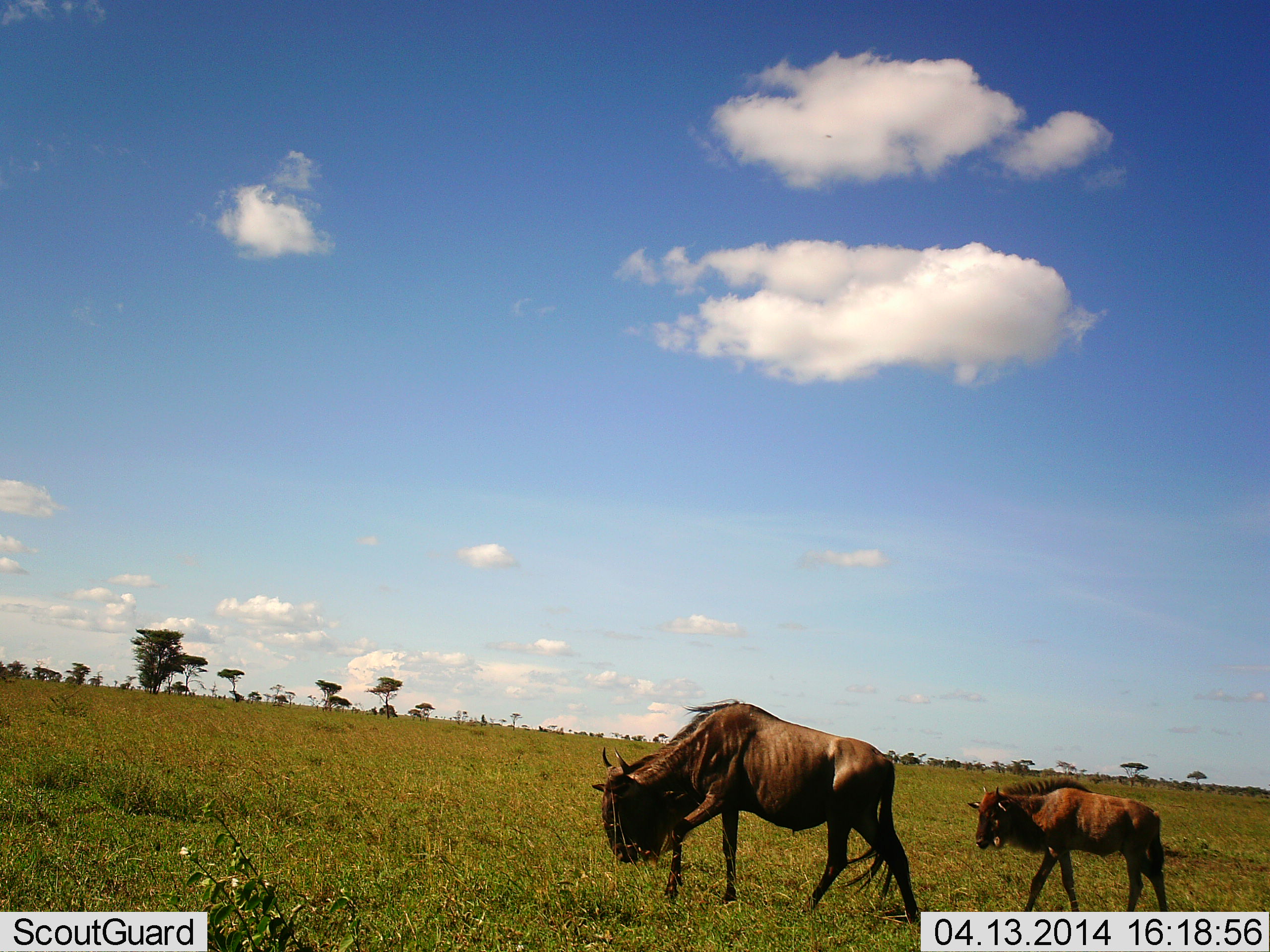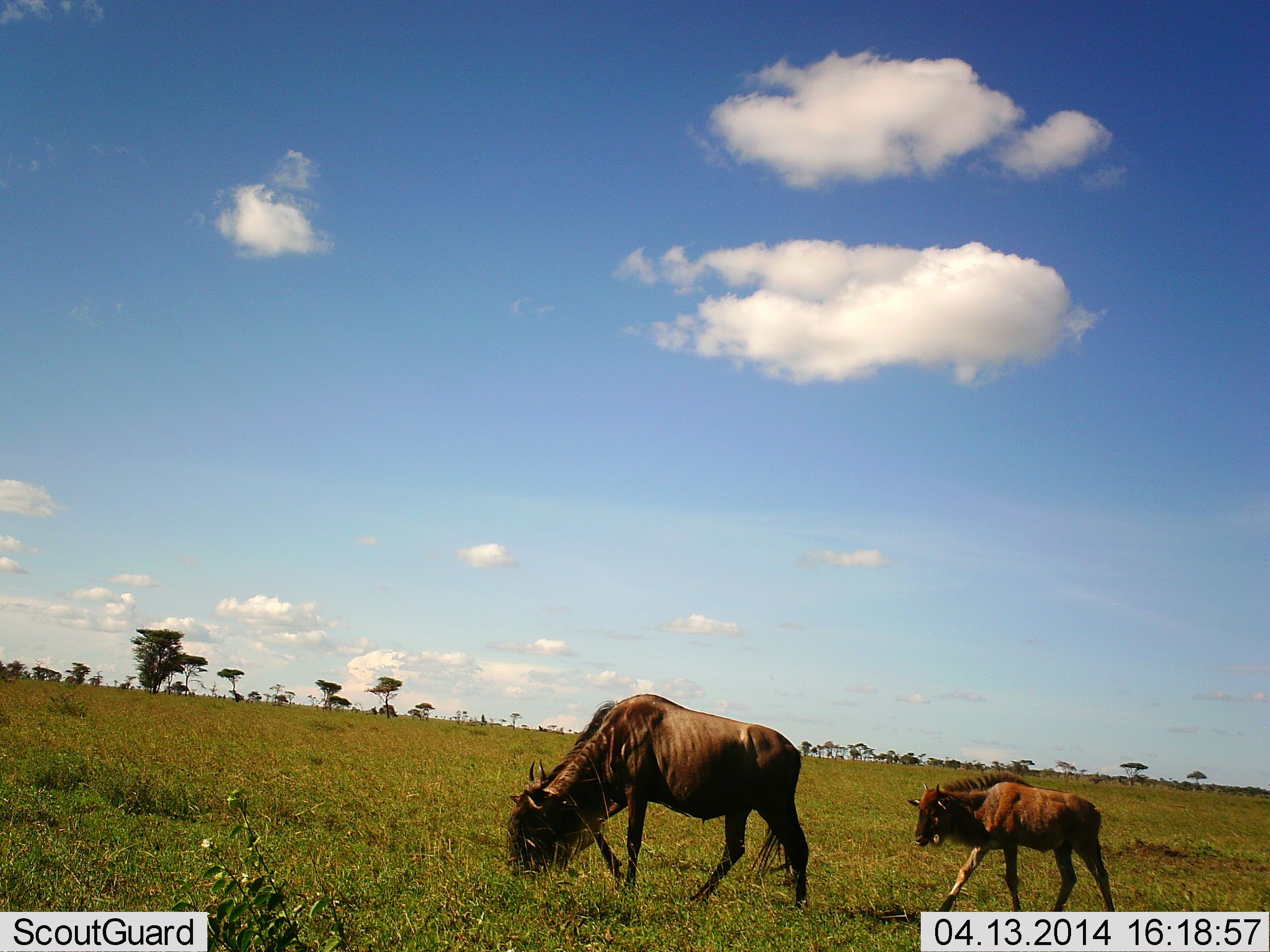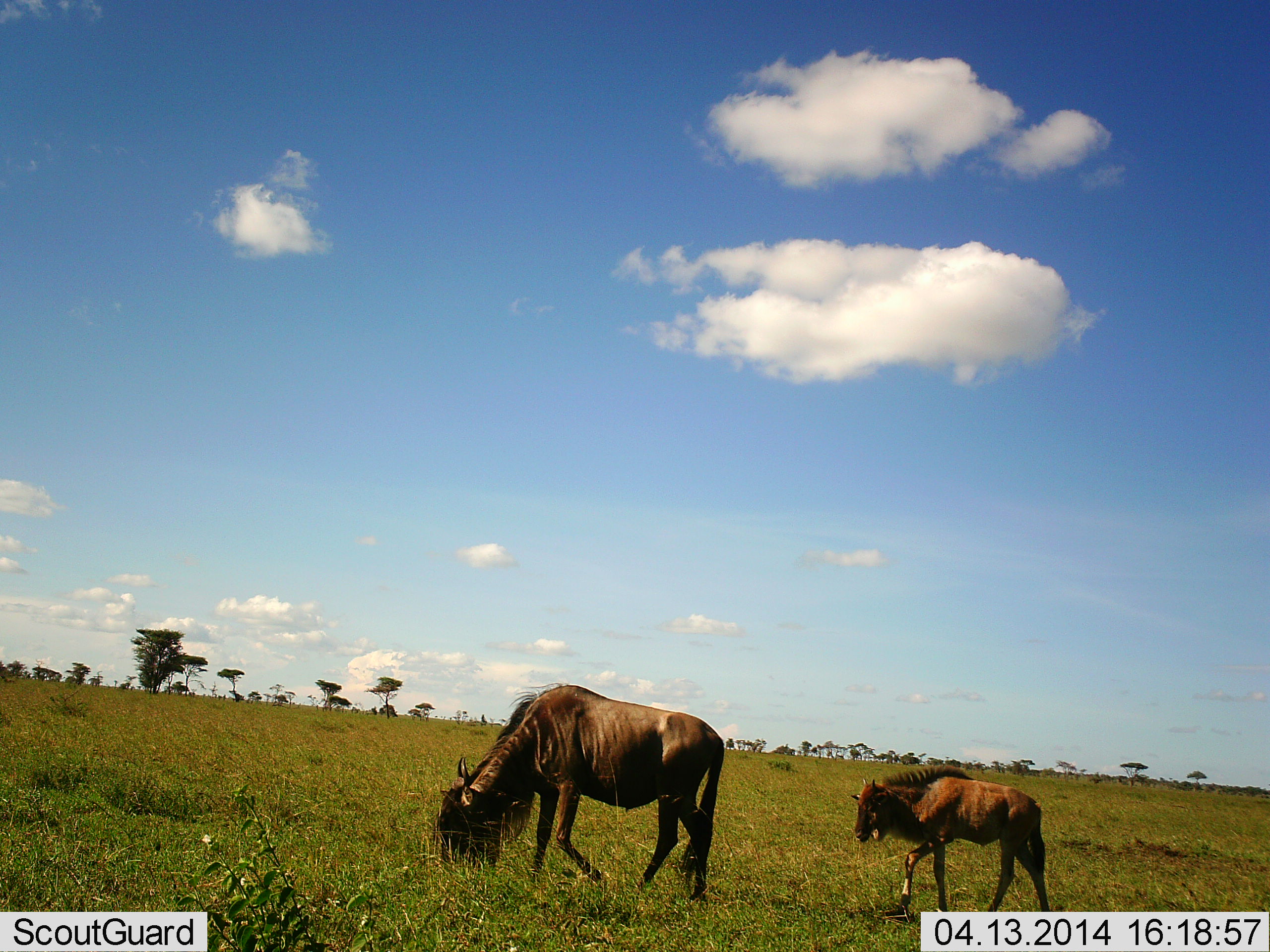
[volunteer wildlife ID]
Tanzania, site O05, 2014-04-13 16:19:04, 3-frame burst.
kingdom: Animalia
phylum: Chordata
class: Mammalia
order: Artiodactyla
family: Bovidae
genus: Connochaetes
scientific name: Connochaetes taurinus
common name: blue wildebeest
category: wildebeest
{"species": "wildebeest (blue wildebeest) (Connochaetes taurinus)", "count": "2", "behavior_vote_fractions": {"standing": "0%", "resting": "0%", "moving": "100%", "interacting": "0%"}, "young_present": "80%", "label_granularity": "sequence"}